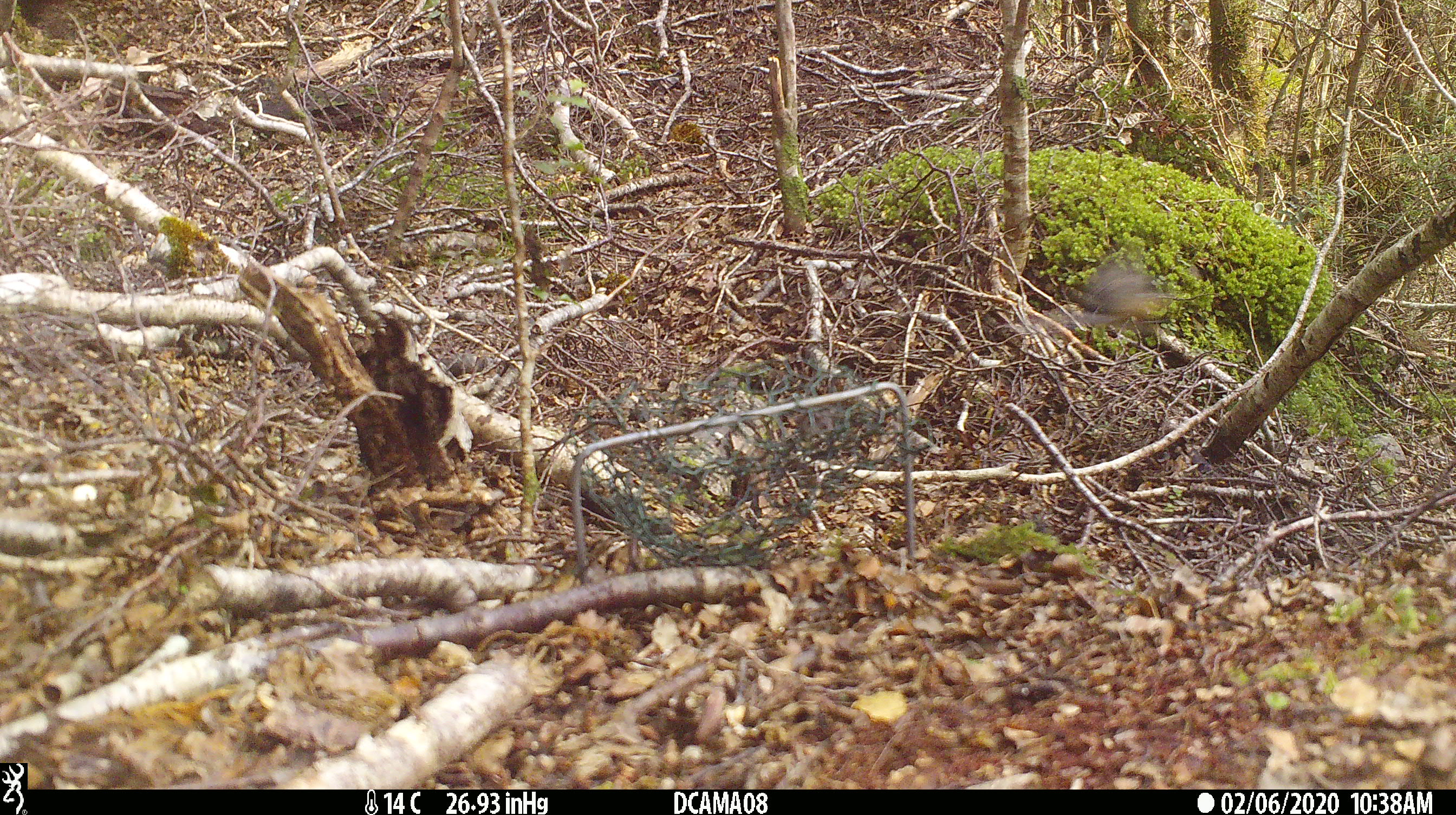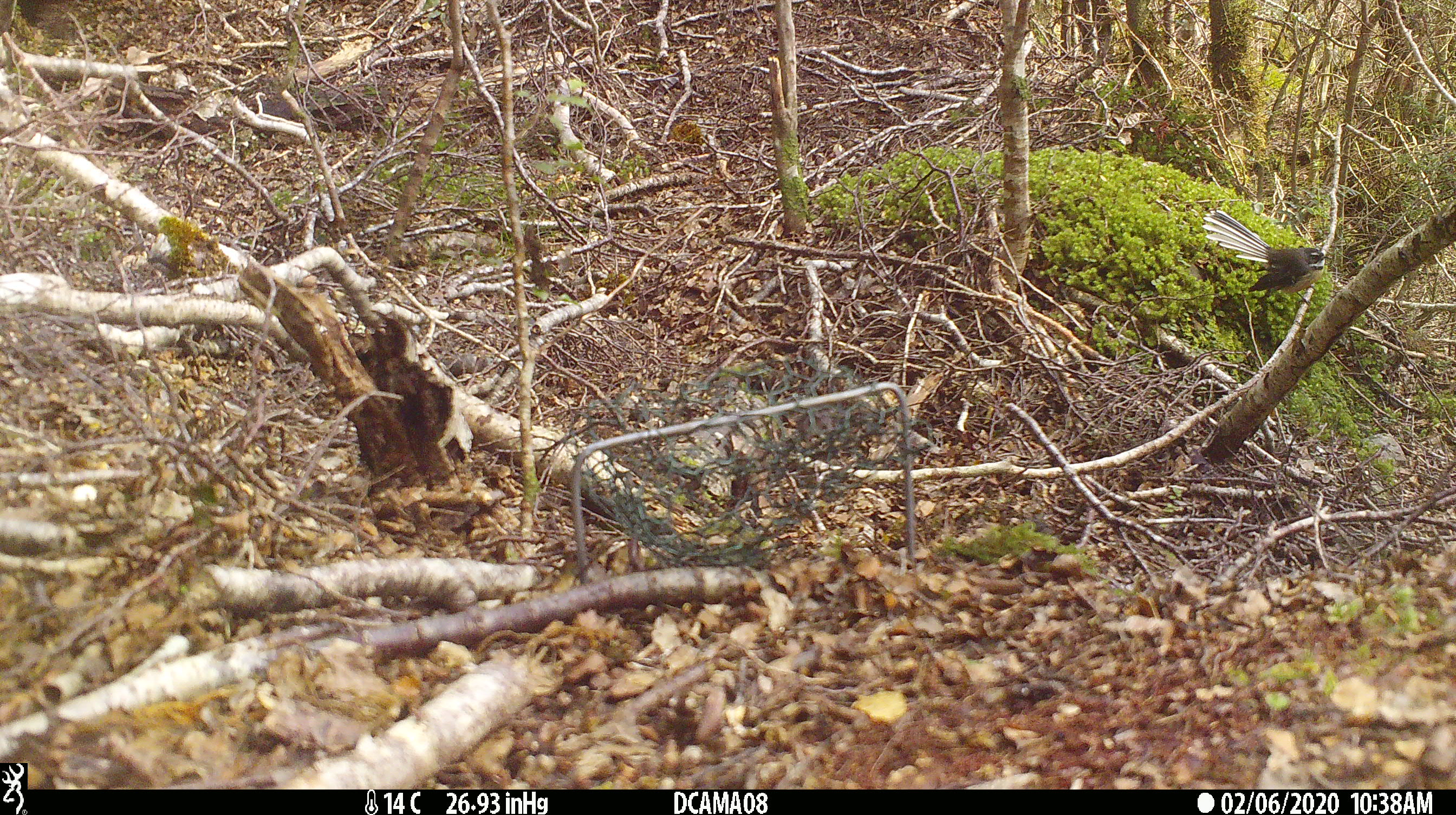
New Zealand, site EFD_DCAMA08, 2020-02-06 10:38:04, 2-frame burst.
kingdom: Animalia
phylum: Chordata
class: Aves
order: Passeriformes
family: Rhipiduridae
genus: Rhipidura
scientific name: Rhipidura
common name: fantails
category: fantail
Fantail (fantails) (Rhipidura).